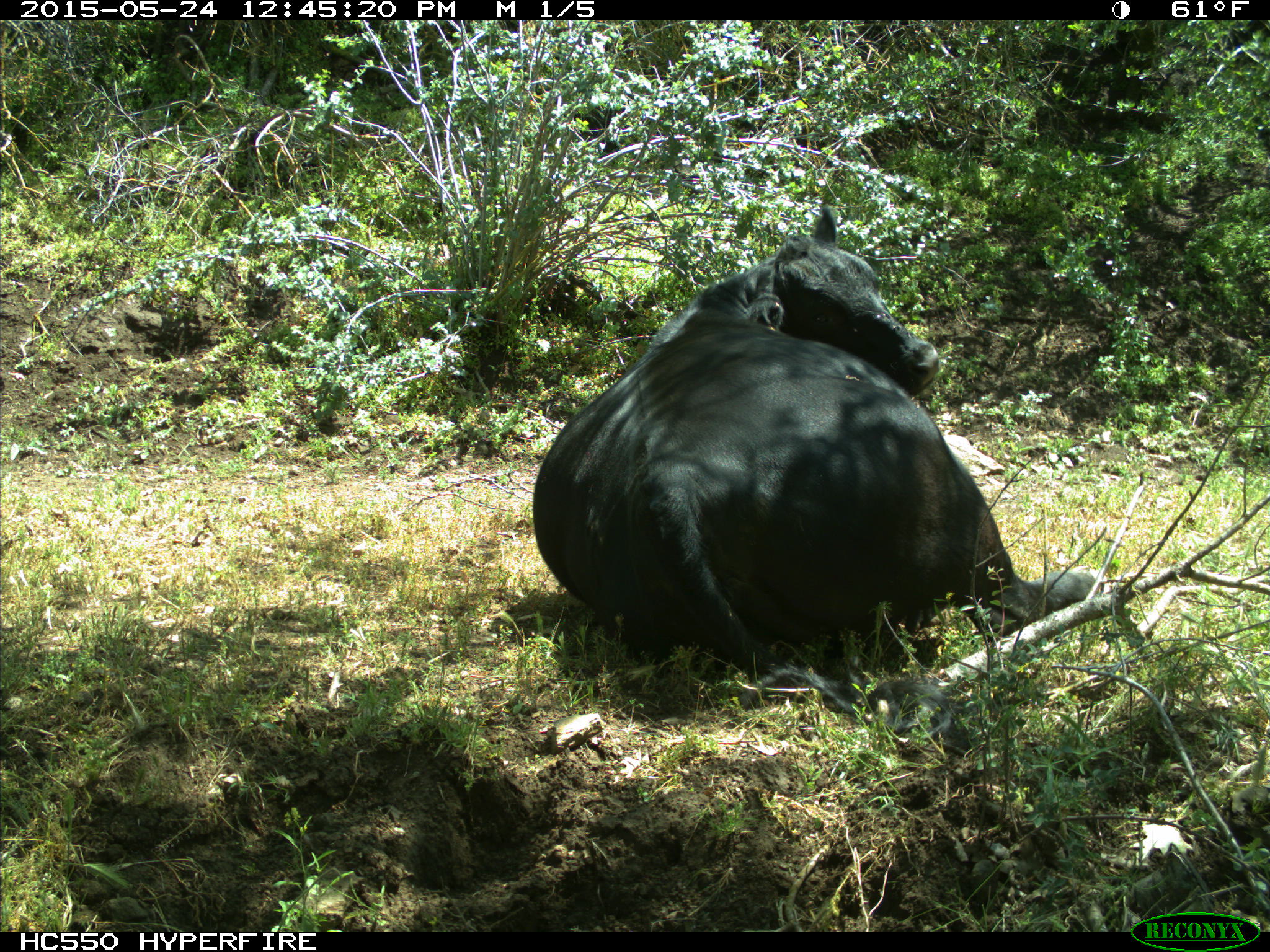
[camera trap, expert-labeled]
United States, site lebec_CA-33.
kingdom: Animalia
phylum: Chordata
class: Mammalia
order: Artiodactyla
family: Bovidae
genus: Bos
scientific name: Bos taurus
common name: domestic cow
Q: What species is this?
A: Bos taurus (domestic cow).